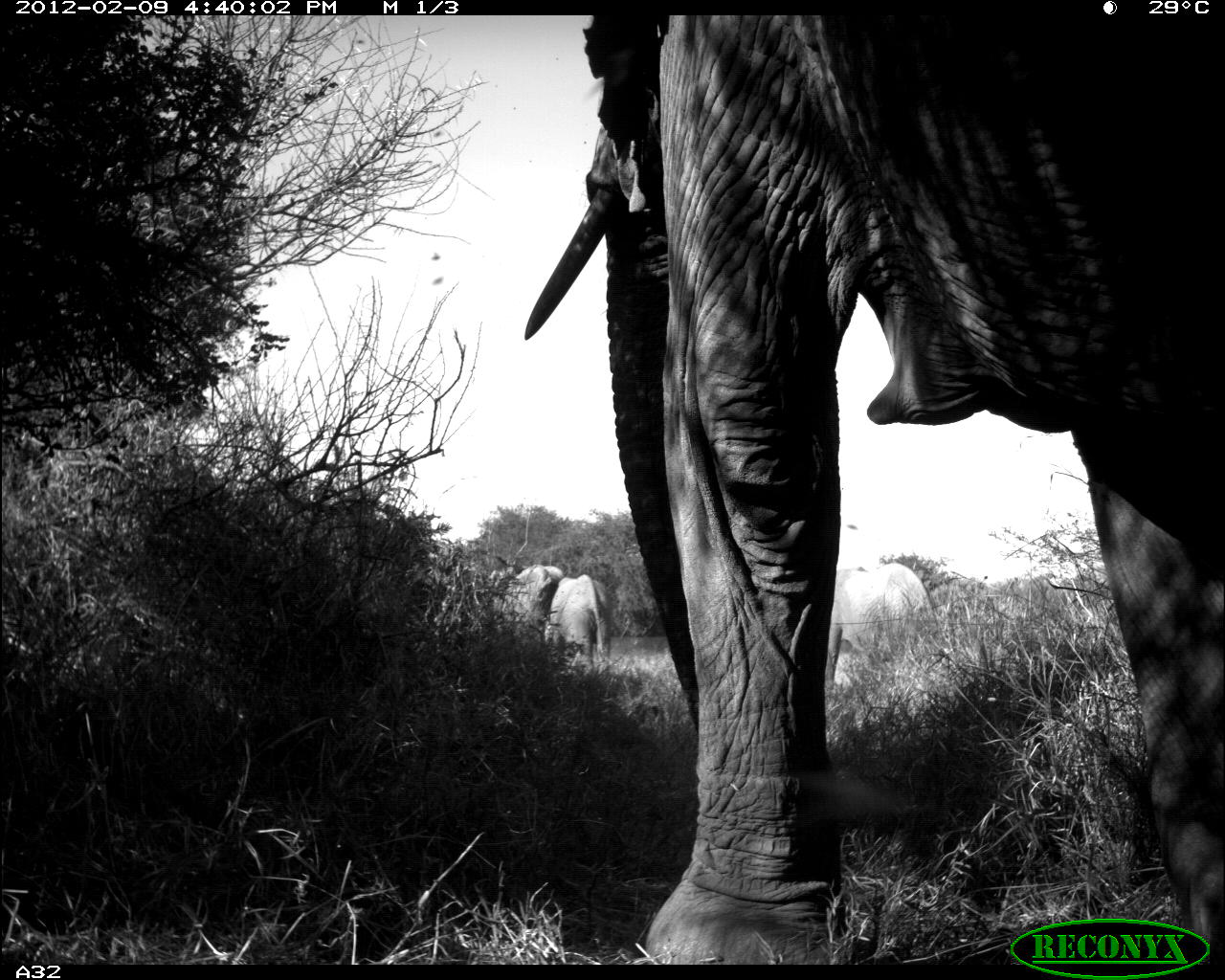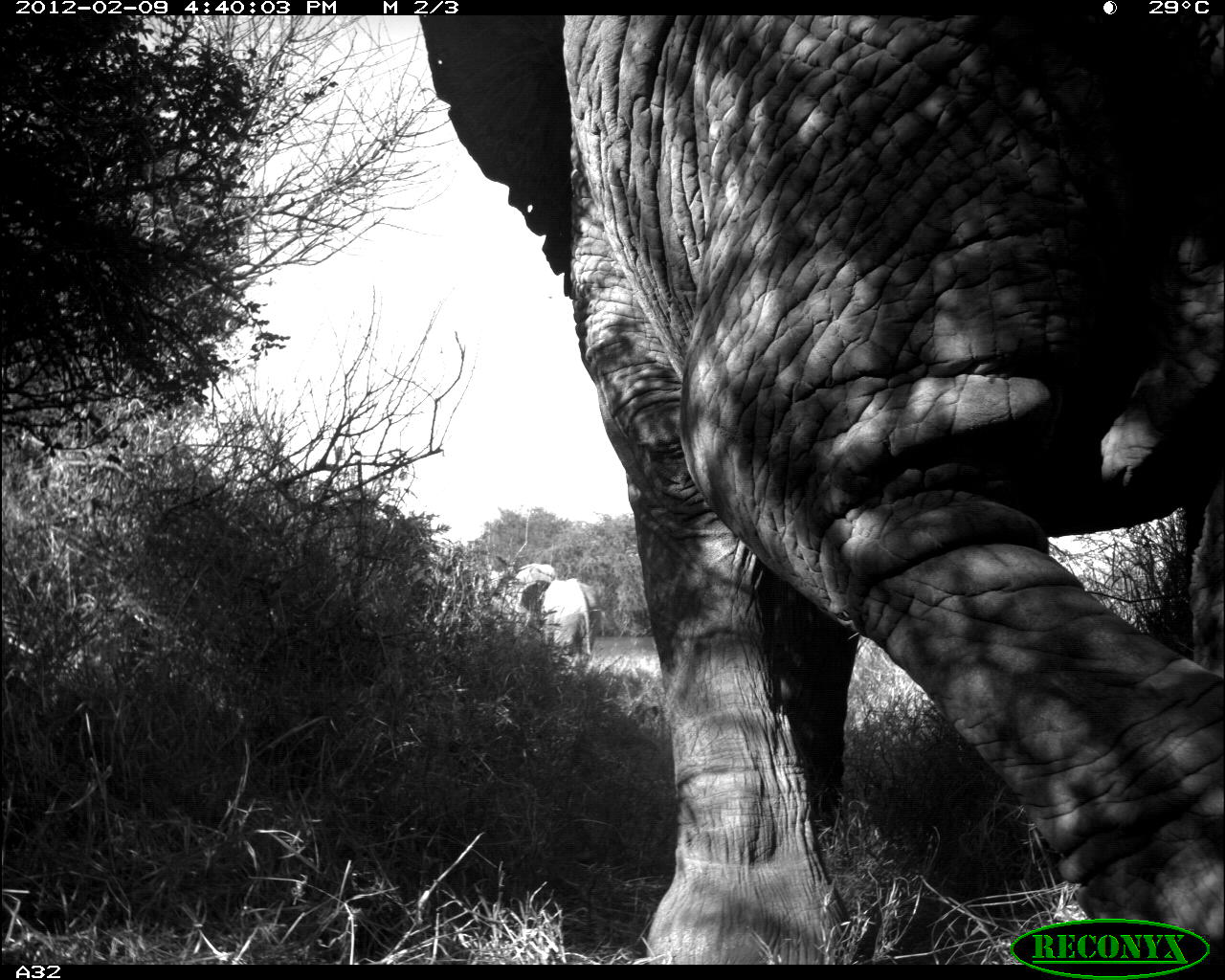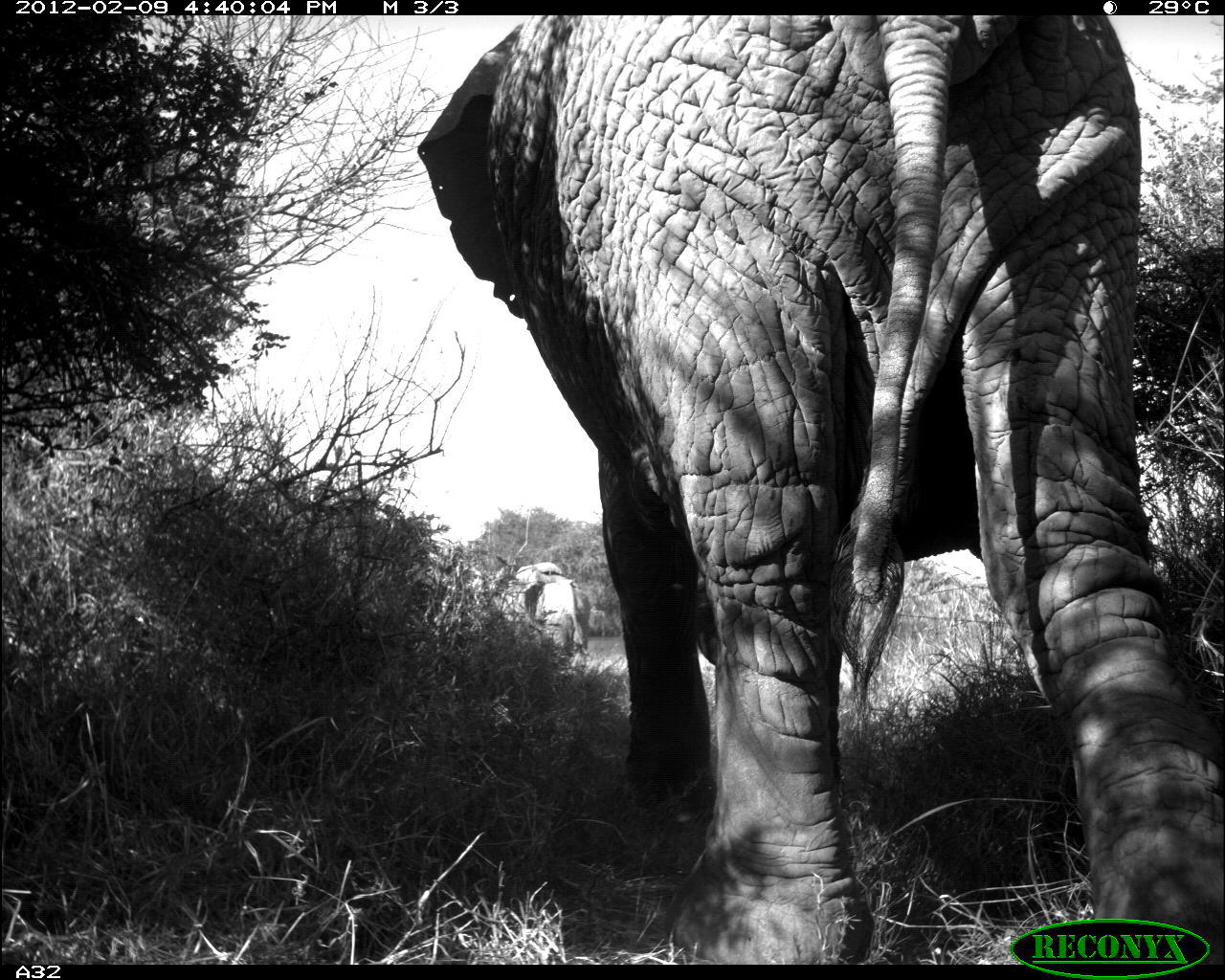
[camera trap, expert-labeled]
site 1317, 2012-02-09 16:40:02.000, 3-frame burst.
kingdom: Animalia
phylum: Chordata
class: Mammalia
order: Proboscidea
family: Elephantidae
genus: Loxodonta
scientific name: Loxodonta africana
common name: african bush elephant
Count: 4.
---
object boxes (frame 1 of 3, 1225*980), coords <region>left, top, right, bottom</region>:
loxodonta africana: <region>522, 11, 1225, 960</region>; <region>543, 574, 613, 673</region>; <region>488, 564, 561, 636</region>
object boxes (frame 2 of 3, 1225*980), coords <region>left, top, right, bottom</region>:
loxodonta africana: <region>416, 14, 1225, 964</region>; <region>521, 575, 607, 663</region>; <region>485, 557, 558, 634</region>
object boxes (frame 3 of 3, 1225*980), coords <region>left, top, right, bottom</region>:
loxodonta africana: <region>417, 14, 1225, 959</region>; <region>490, 559, 594, 664</region>